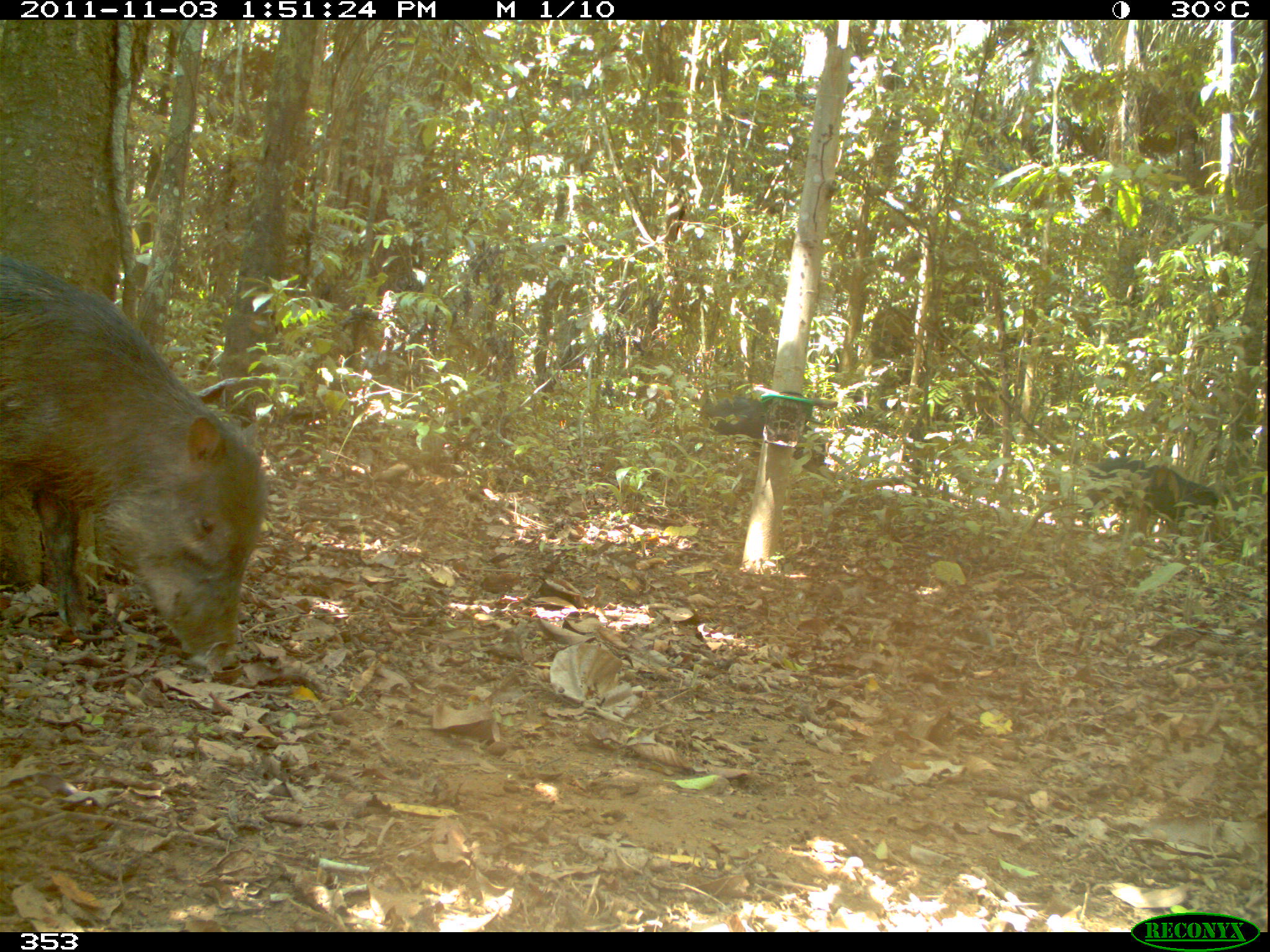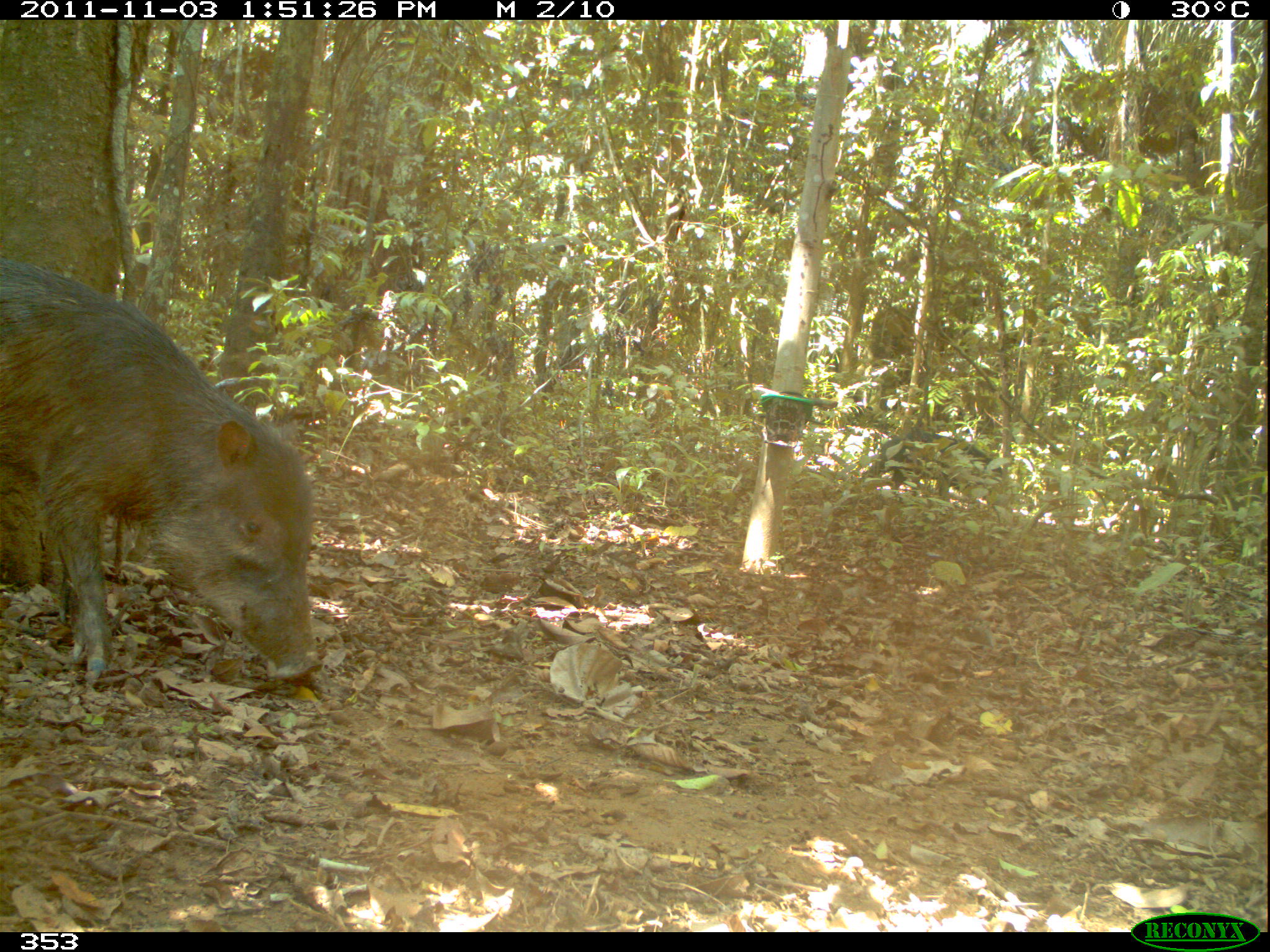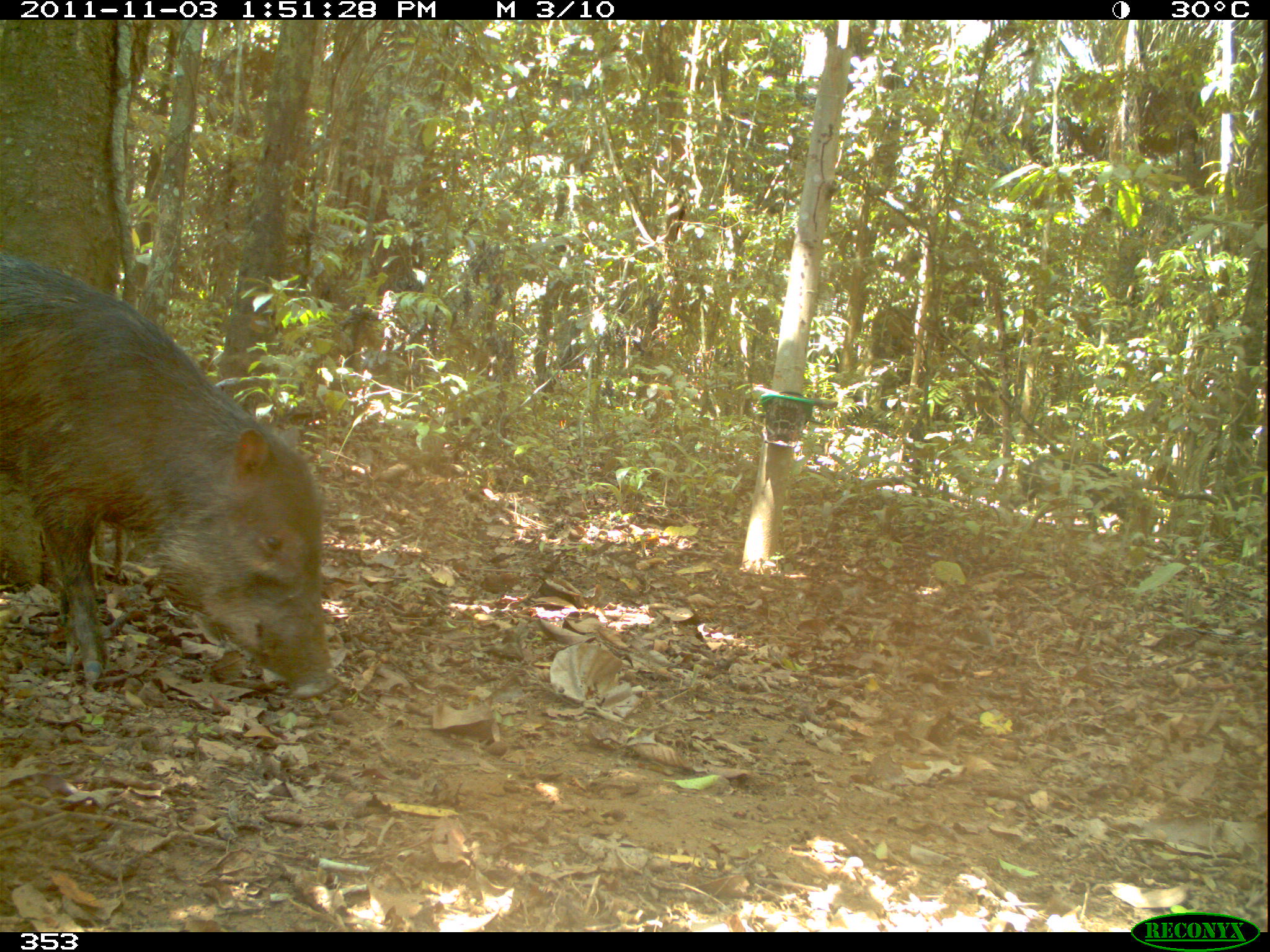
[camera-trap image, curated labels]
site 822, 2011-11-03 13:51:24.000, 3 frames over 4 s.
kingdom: Animalia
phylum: Chordata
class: Mammalia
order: Artiodactyla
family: Tayassuidae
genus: Tayassu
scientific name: Tayassu pecari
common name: white-lipped peccary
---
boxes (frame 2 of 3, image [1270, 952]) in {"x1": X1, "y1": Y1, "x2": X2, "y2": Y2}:
tayassu pecari: {"x1": 2, "y1": 262, "x2": 314, "y2": 681}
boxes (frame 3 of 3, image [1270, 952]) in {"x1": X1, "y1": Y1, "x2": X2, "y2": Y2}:
tayassu pecari: {"x1": 0, "y1": 258, "x2": 336, "y2": 699}